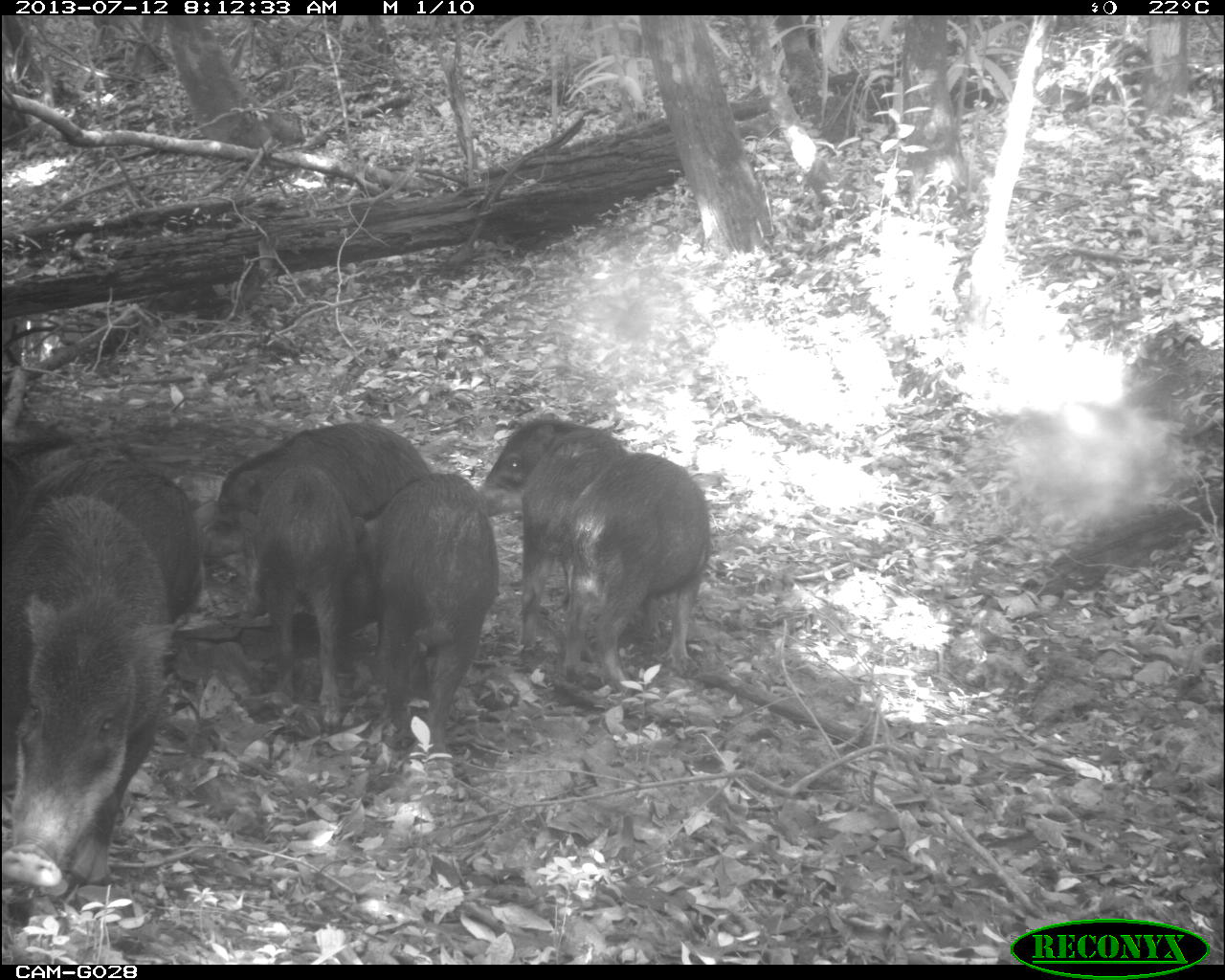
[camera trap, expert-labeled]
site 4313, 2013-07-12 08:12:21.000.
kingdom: Animalia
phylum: Chordata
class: Mammalia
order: Artiodactyla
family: Tayassuidae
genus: Tayassu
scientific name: Tayassu pecari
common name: white-lipped peccary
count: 20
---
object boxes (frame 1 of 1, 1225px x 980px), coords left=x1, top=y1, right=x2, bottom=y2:
tayassu pecari: left=0, top=491, right=181, bottom=886; left=190, top=420, right=432, bottom=614; left=342, top=470, right=500, bottom=765; left=0, top=421, right=201, bottom=626; left=235, top=464, right=375, bottom=727; left=560, top=451, right=712, bottom=693; left=477, top=411, right=625, bottom=650